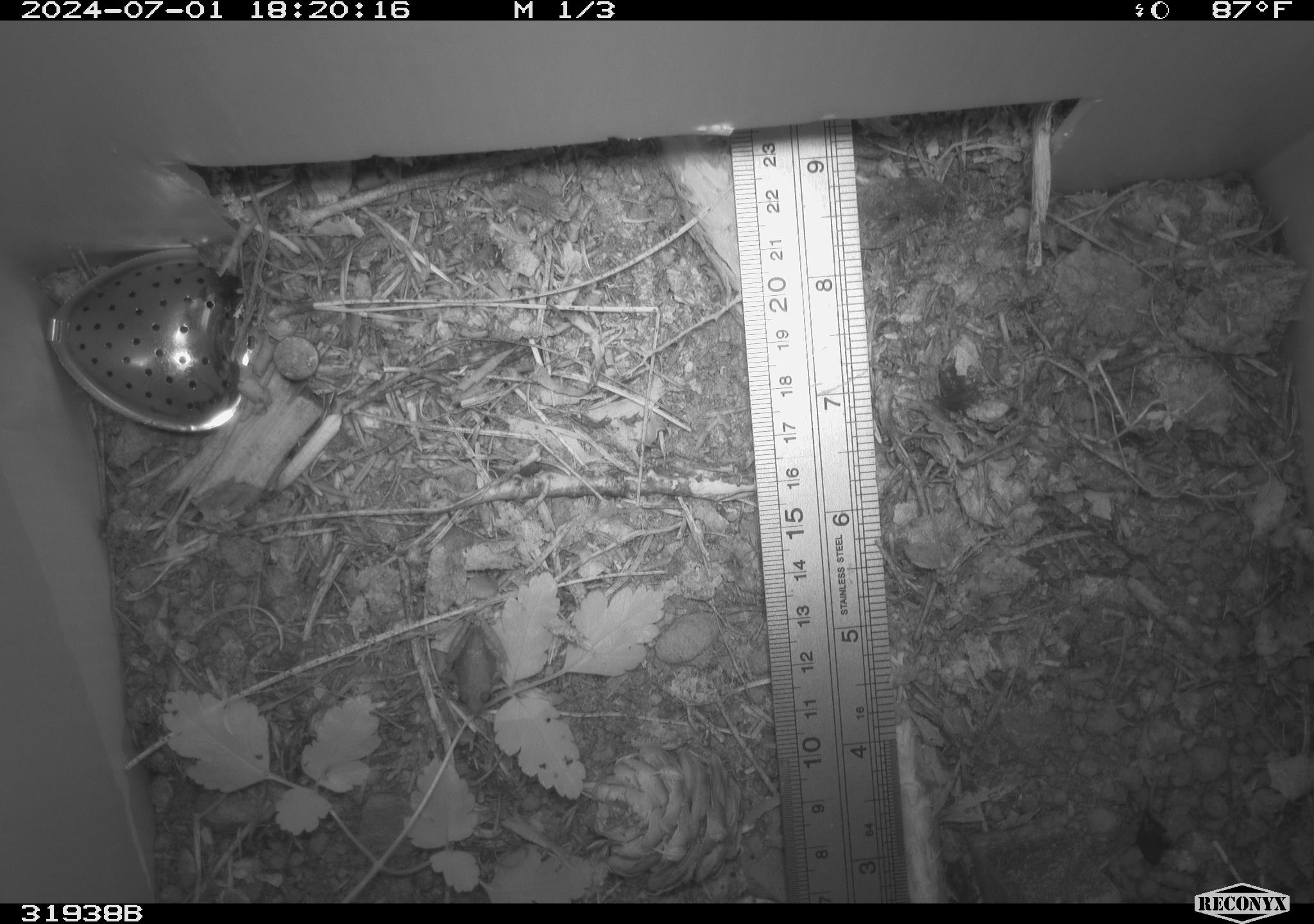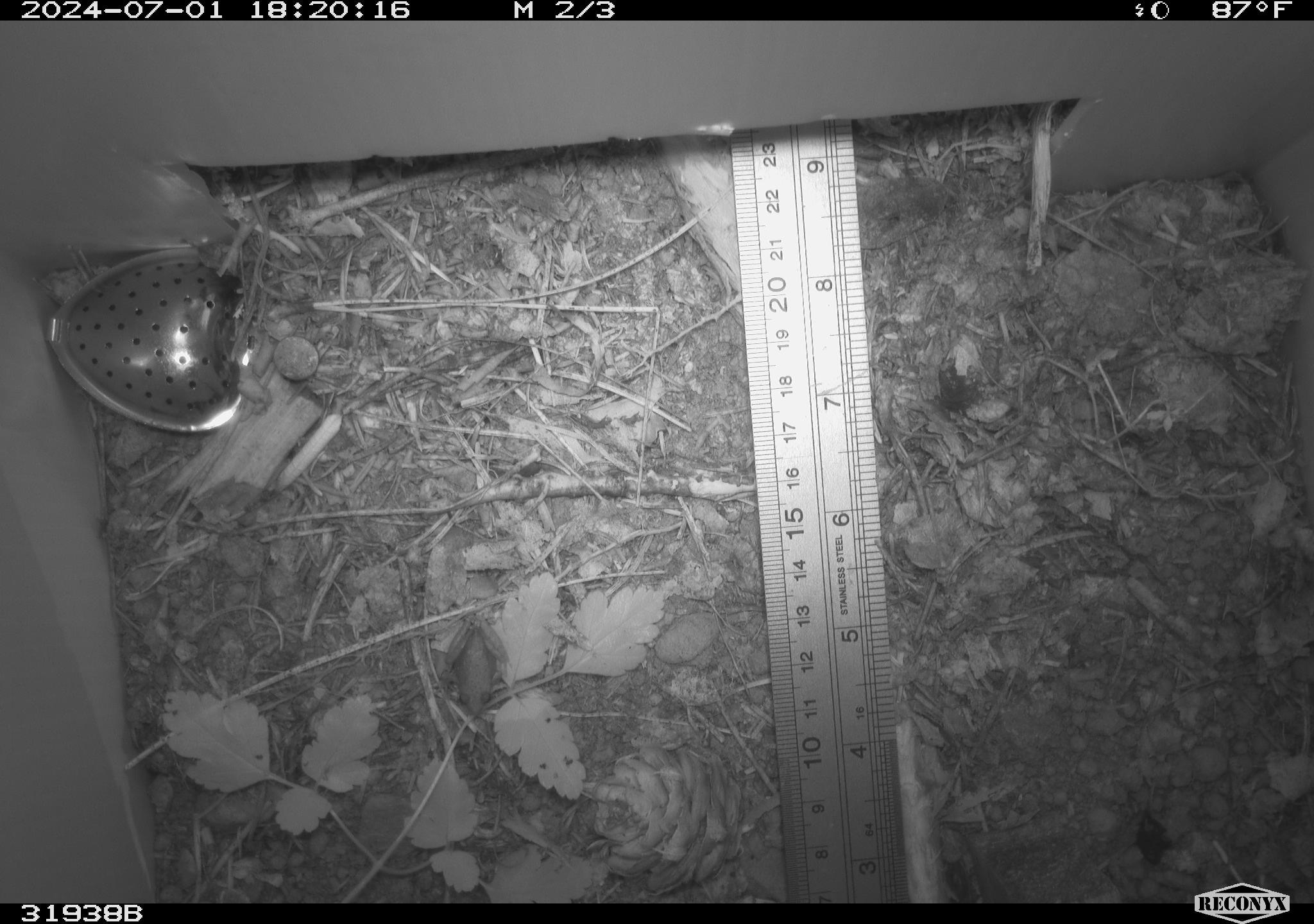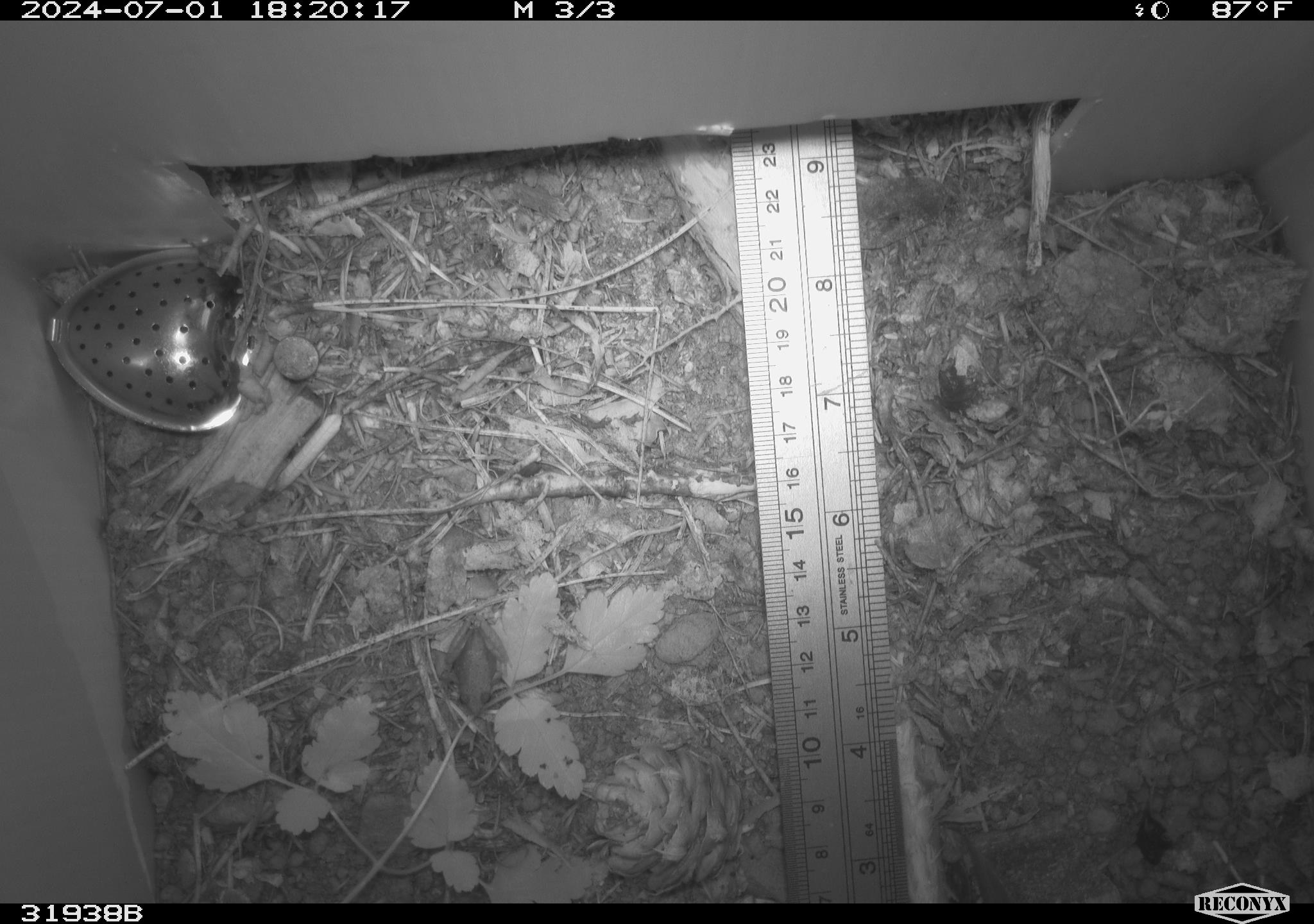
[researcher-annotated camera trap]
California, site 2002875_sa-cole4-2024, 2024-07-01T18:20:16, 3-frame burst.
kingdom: Animalia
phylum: Chordata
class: Amphibia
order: Anura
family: Hylidae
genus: Pseudacris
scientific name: Pseudacris regilla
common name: sierran treefrog